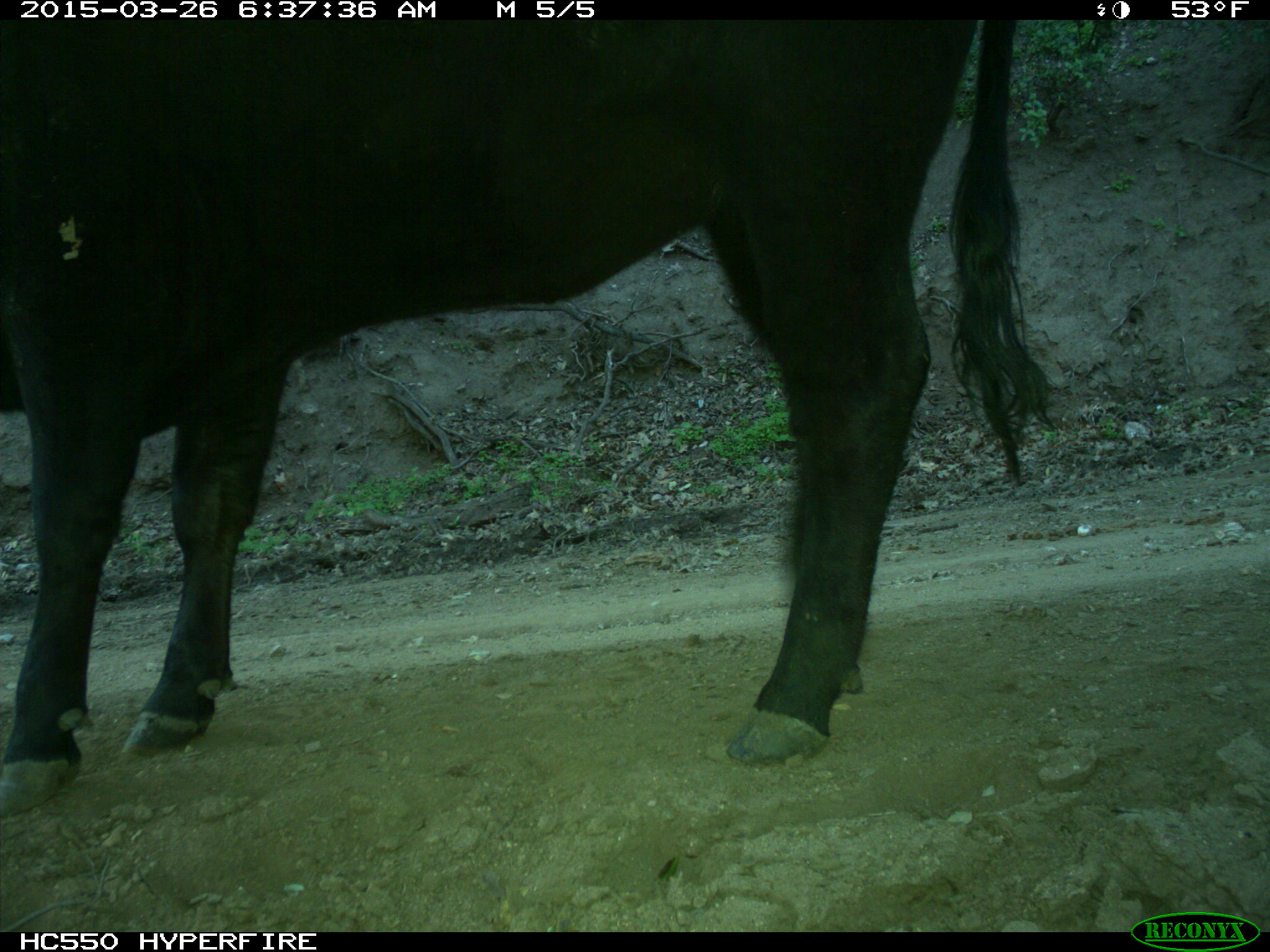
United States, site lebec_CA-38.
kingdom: Animalia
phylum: Chordata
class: Mammalia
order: Artiodactyla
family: Bovidae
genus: Bos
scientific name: Bos taurus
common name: domestic cow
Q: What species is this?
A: Bos taurus (domestic cow).